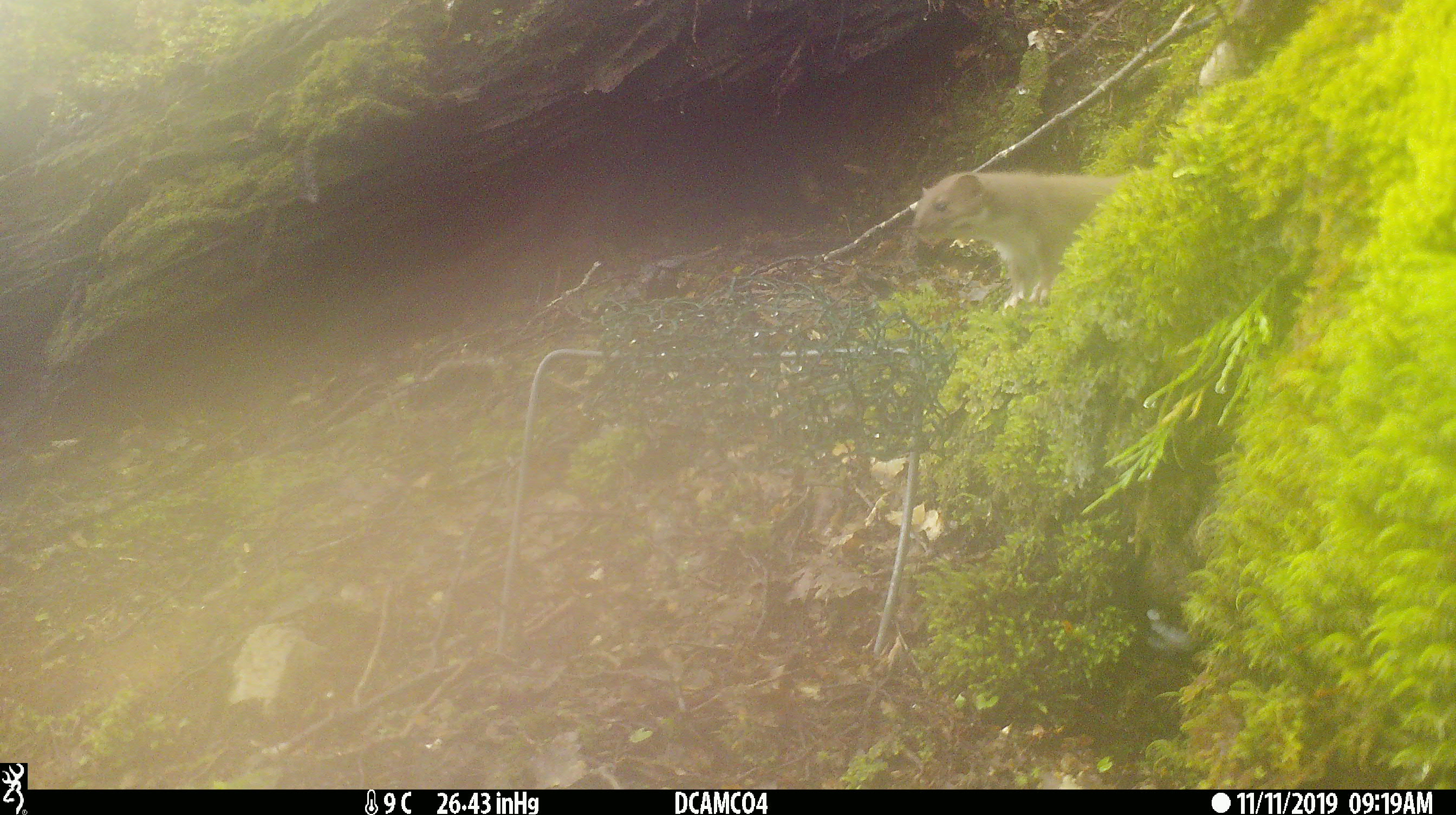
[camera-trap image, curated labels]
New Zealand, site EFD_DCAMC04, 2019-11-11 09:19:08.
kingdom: Animalia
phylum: Chordata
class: Mammalia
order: Carnivora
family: Mustelidae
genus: Mustela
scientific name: Mustela erminea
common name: stoat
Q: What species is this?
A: Stoat (Mustela erminea).